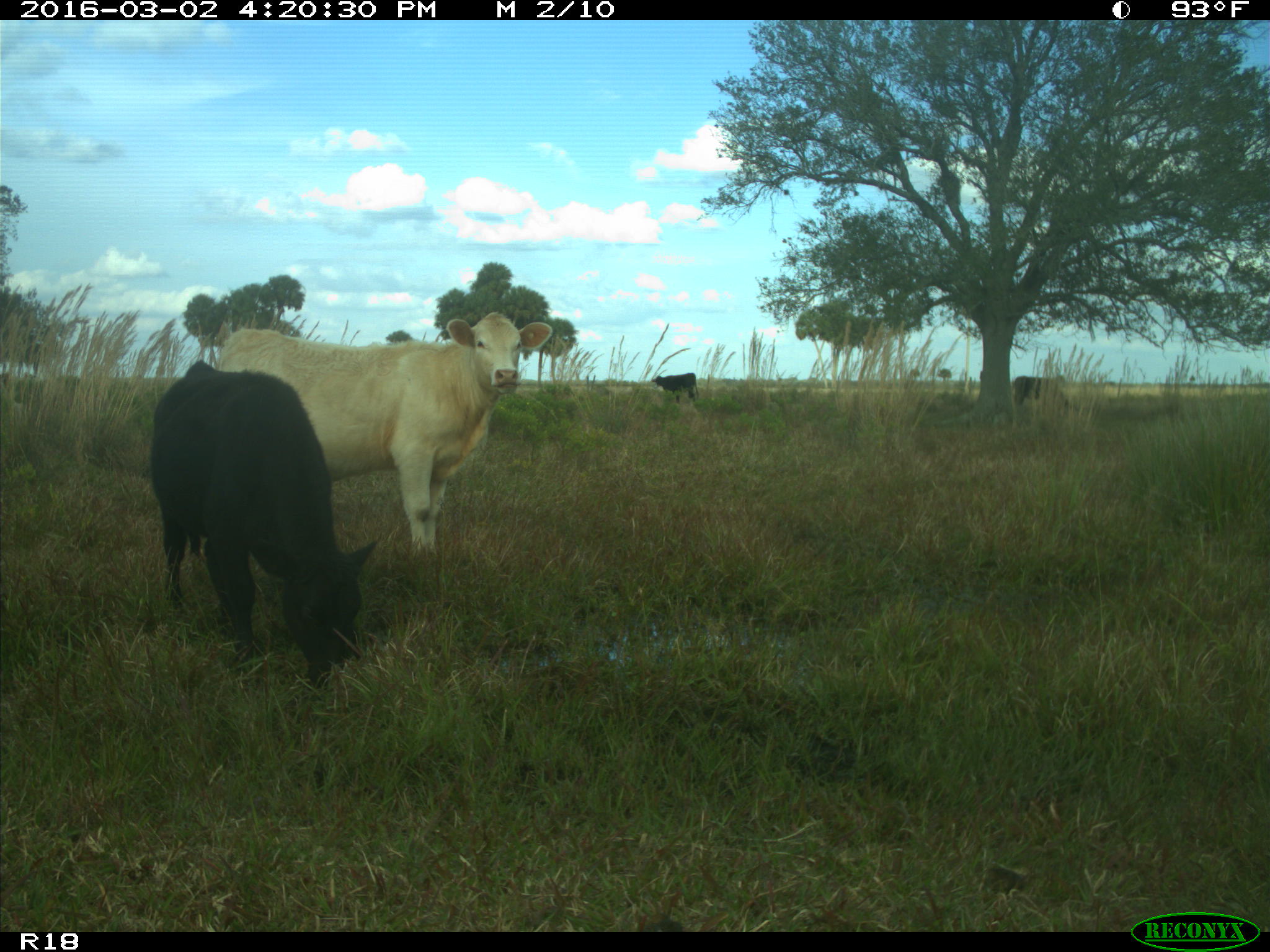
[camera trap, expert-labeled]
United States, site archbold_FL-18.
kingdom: Animalia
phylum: Chordata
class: Mammalia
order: Artiodactyla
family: Bovidae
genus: Bos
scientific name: Bos taurus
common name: domestic cow